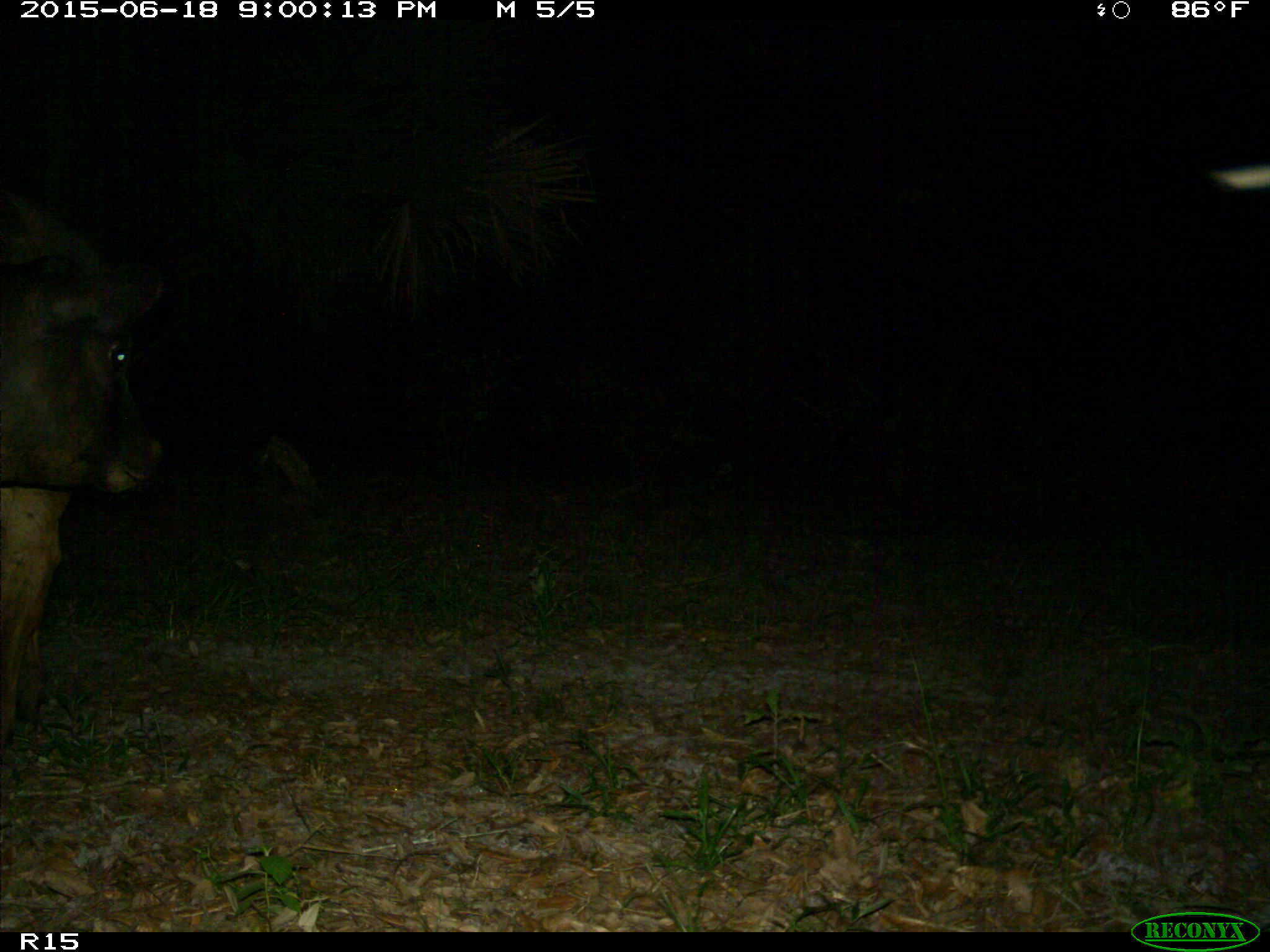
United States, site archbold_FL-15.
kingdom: Animalia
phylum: Chordata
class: Mammalia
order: Artiodactyla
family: Bovidae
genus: Bos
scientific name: Bos taurus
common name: domestic cow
Bos taurus (domestic cow).